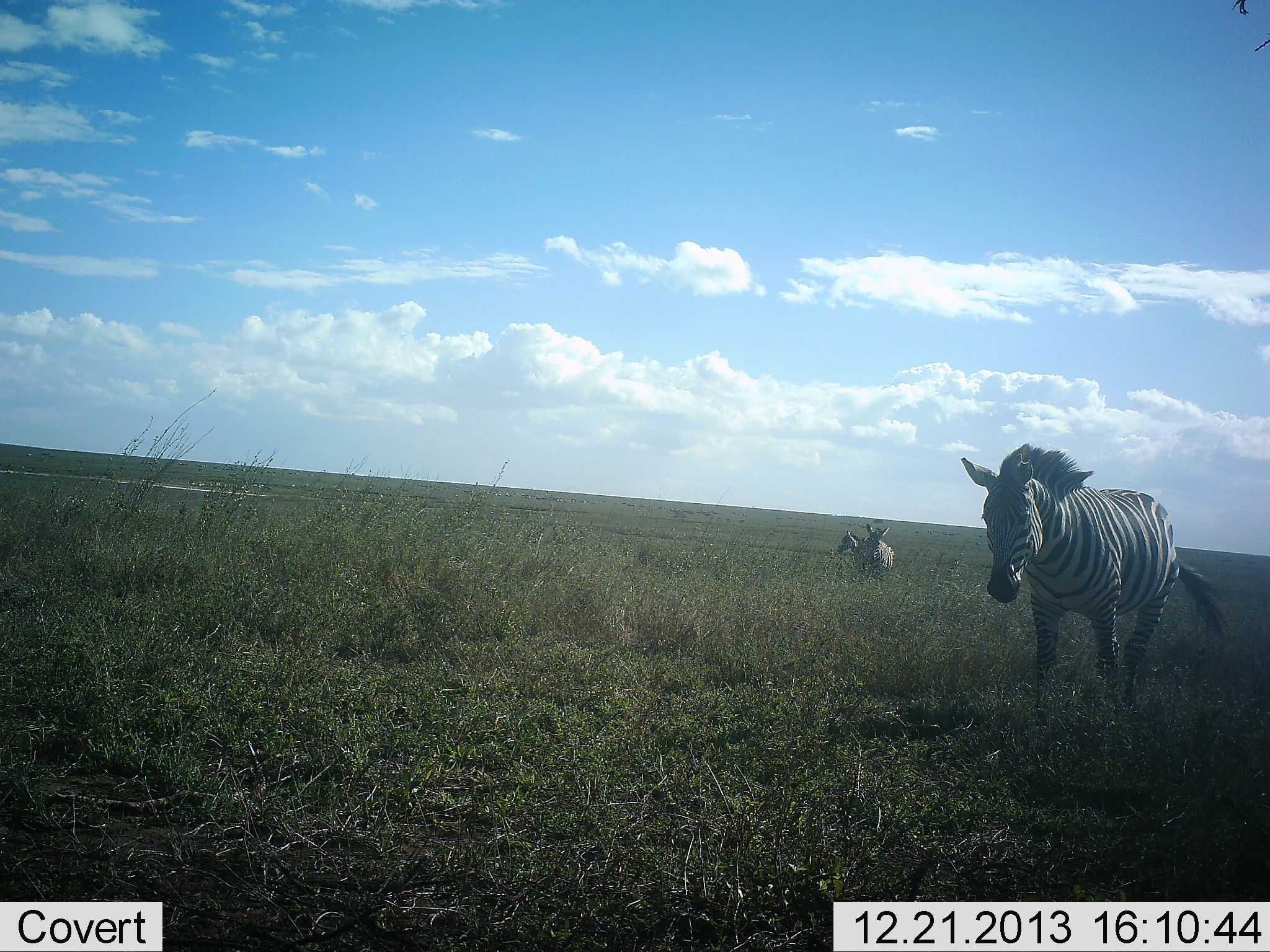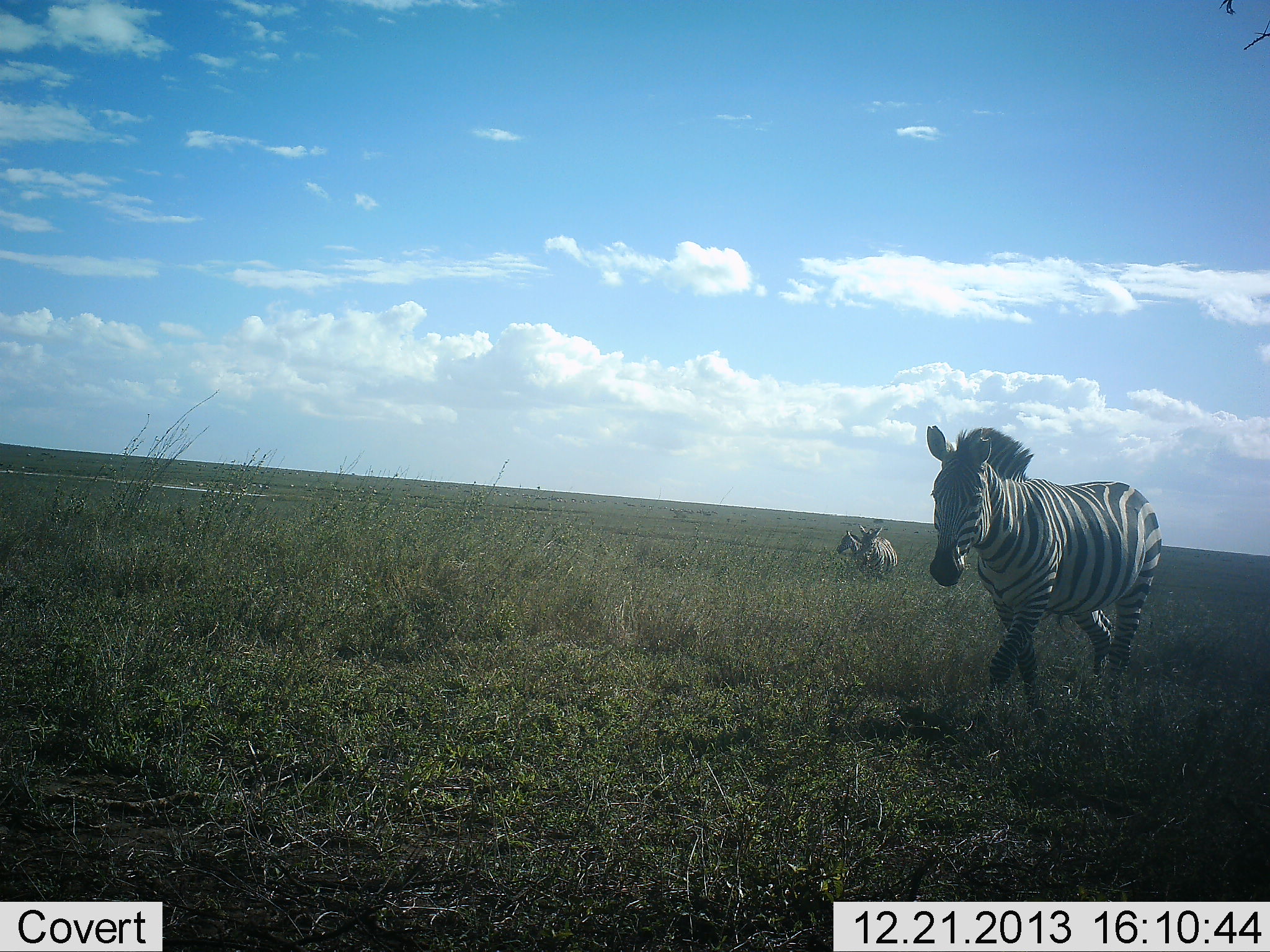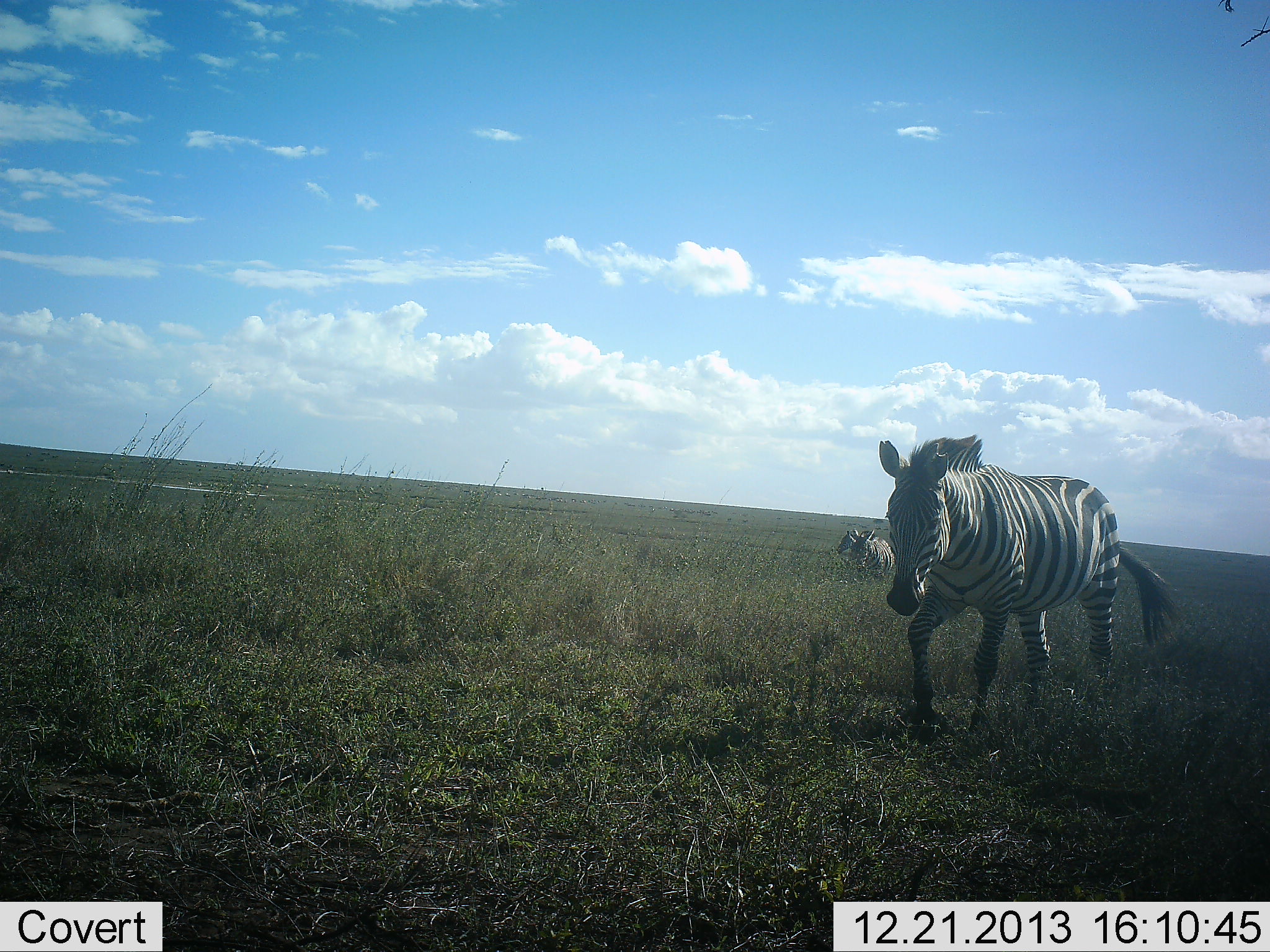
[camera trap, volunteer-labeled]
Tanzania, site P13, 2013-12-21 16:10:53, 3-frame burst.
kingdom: Animalia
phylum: Chordata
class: Mammalia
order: Perissodactyla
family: Equidae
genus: Equus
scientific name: Equus quagga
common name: plains zebra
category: zebra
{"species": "zebra (plains zebra) (Equus quagga)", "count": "3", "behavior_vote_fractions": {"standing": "50%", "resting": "0%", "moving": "100%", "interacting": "0%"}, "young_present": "0%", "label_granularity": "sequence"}